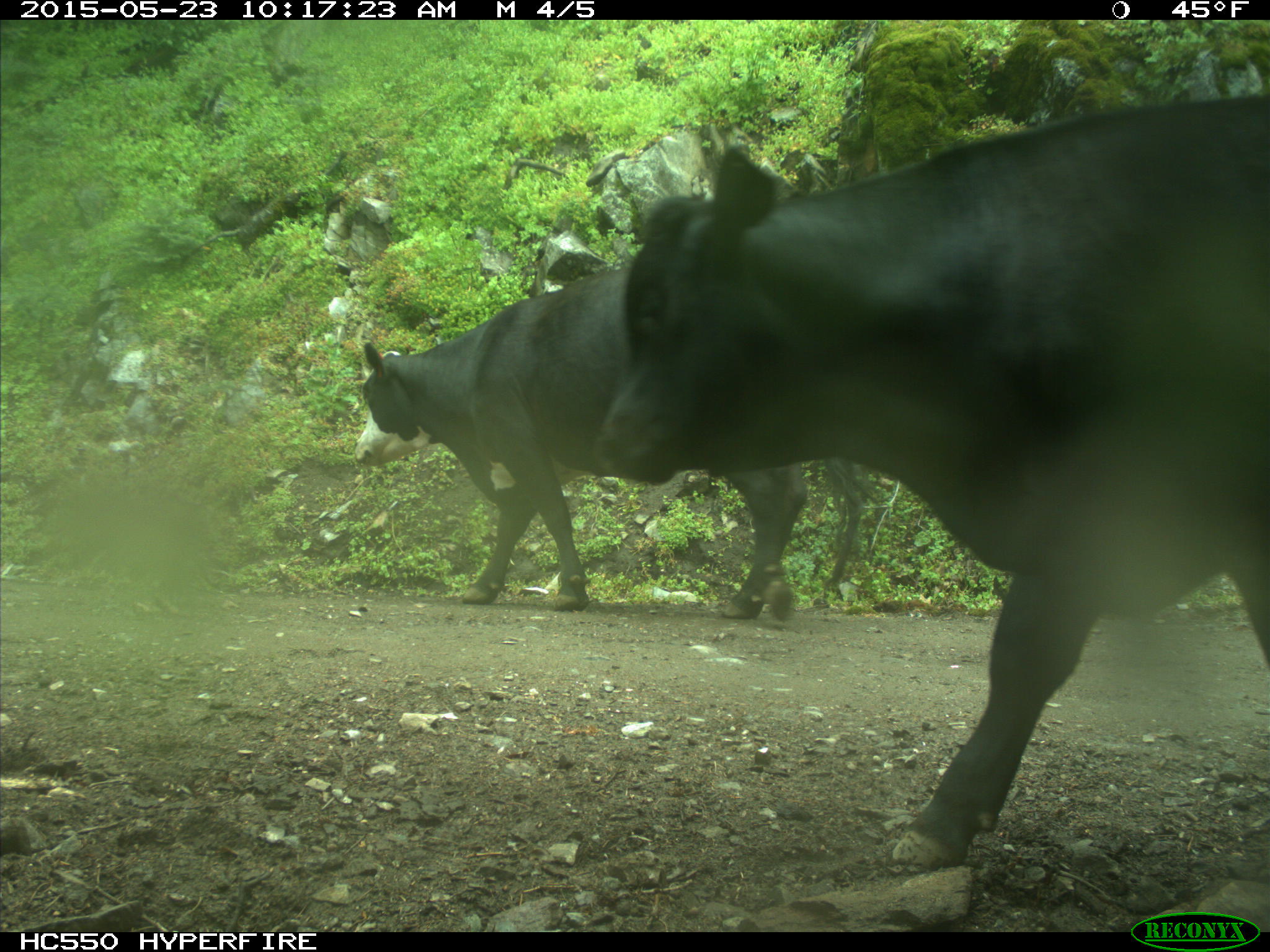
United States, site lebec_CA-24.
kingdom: Animalia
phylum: Chordata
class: Mammalia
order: Artiodactyla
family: Bovidae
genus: Bos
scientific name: Bos taurus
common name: domestic cow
Bos taurus (domestic cow).